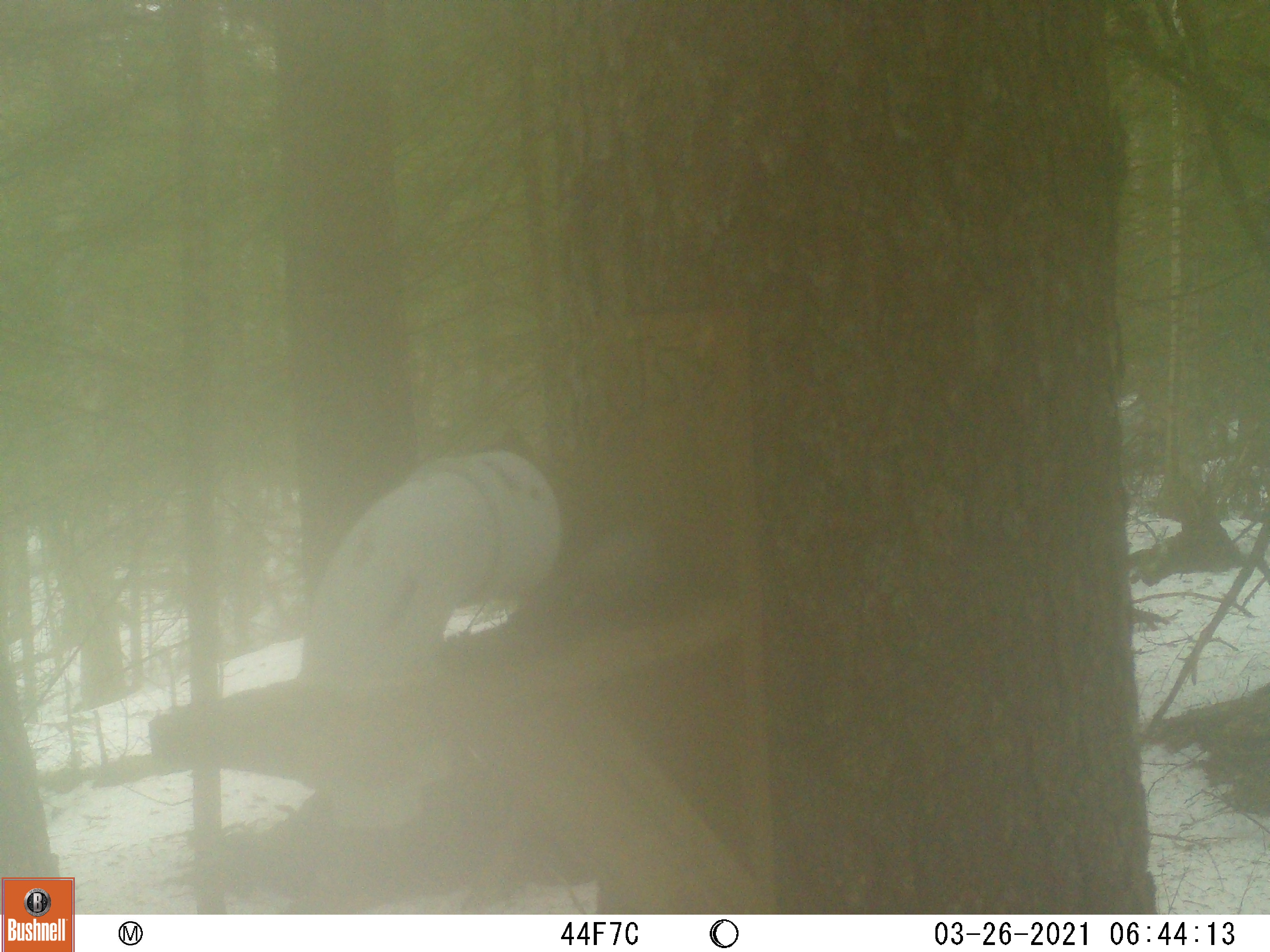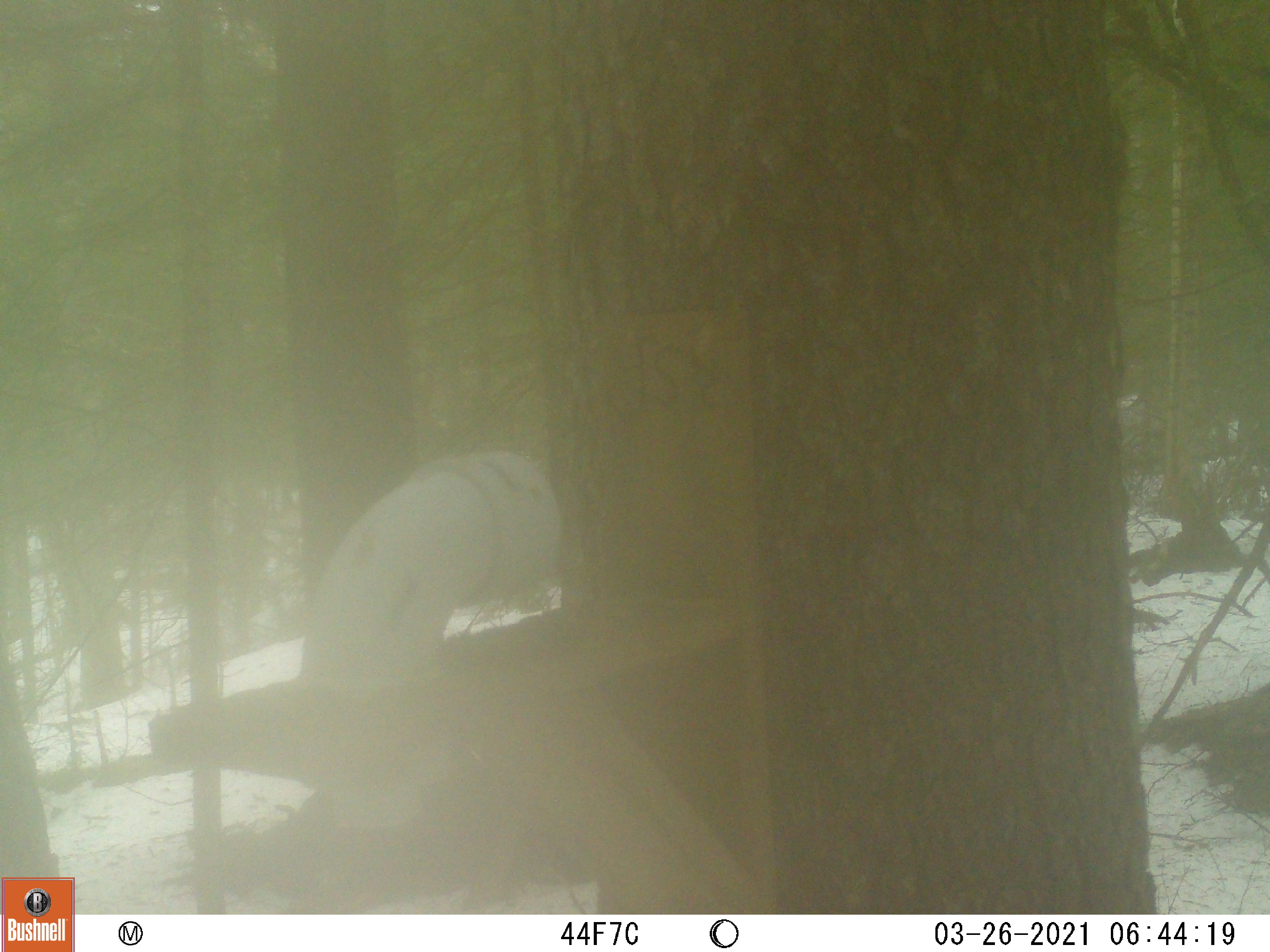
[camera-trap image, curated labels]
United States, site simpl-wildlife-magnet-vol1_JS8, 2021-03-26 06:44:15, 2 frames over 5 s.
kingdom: Animalia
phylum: Chordata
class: Mammalia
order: Rodentia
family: Sciuridae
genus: Tamiasciurus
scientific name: Tamiasciurus hudsonicus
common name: red squirrel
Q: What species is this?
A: Red squirrel (Tamiasciurus hudsonicus).